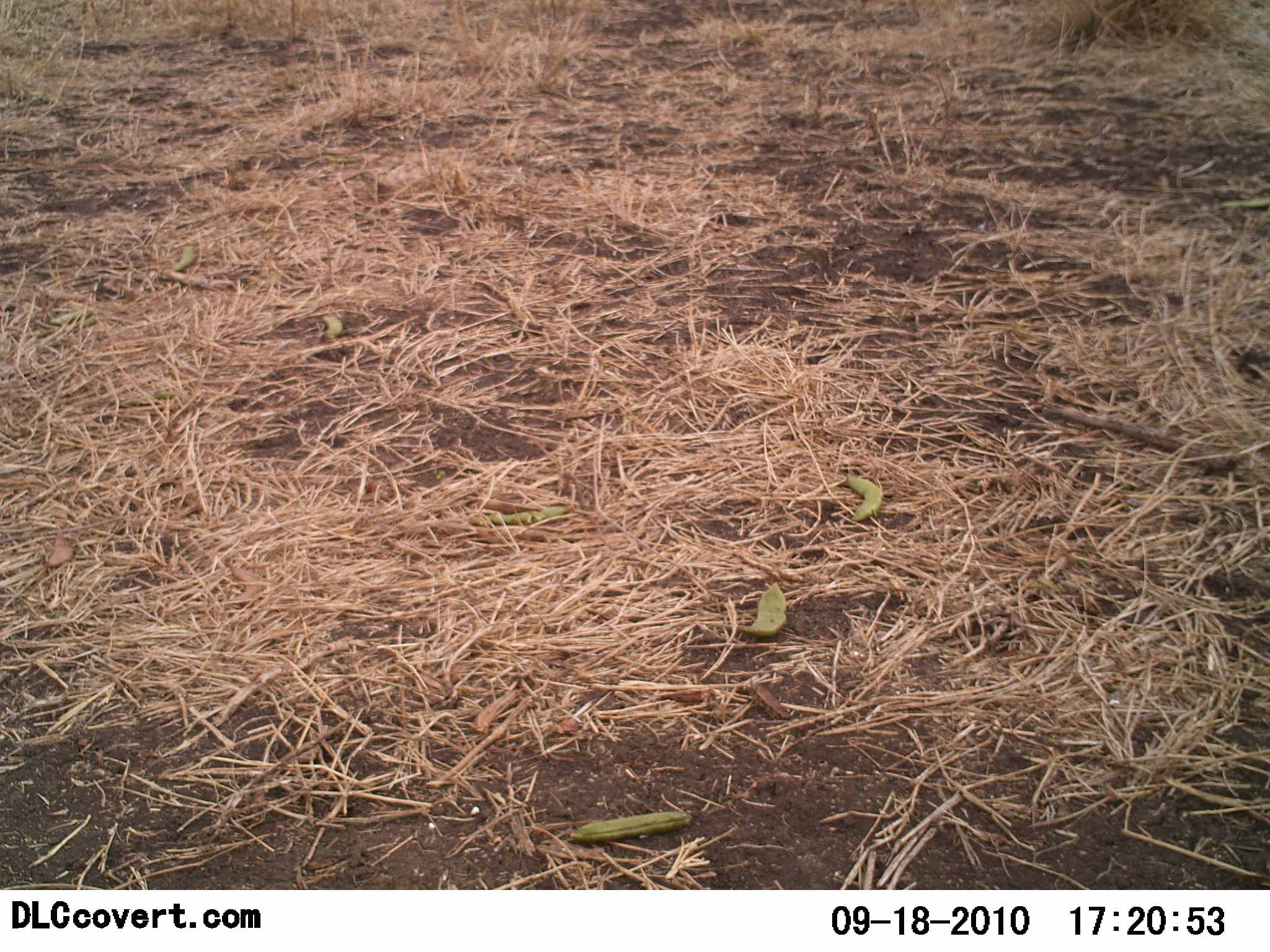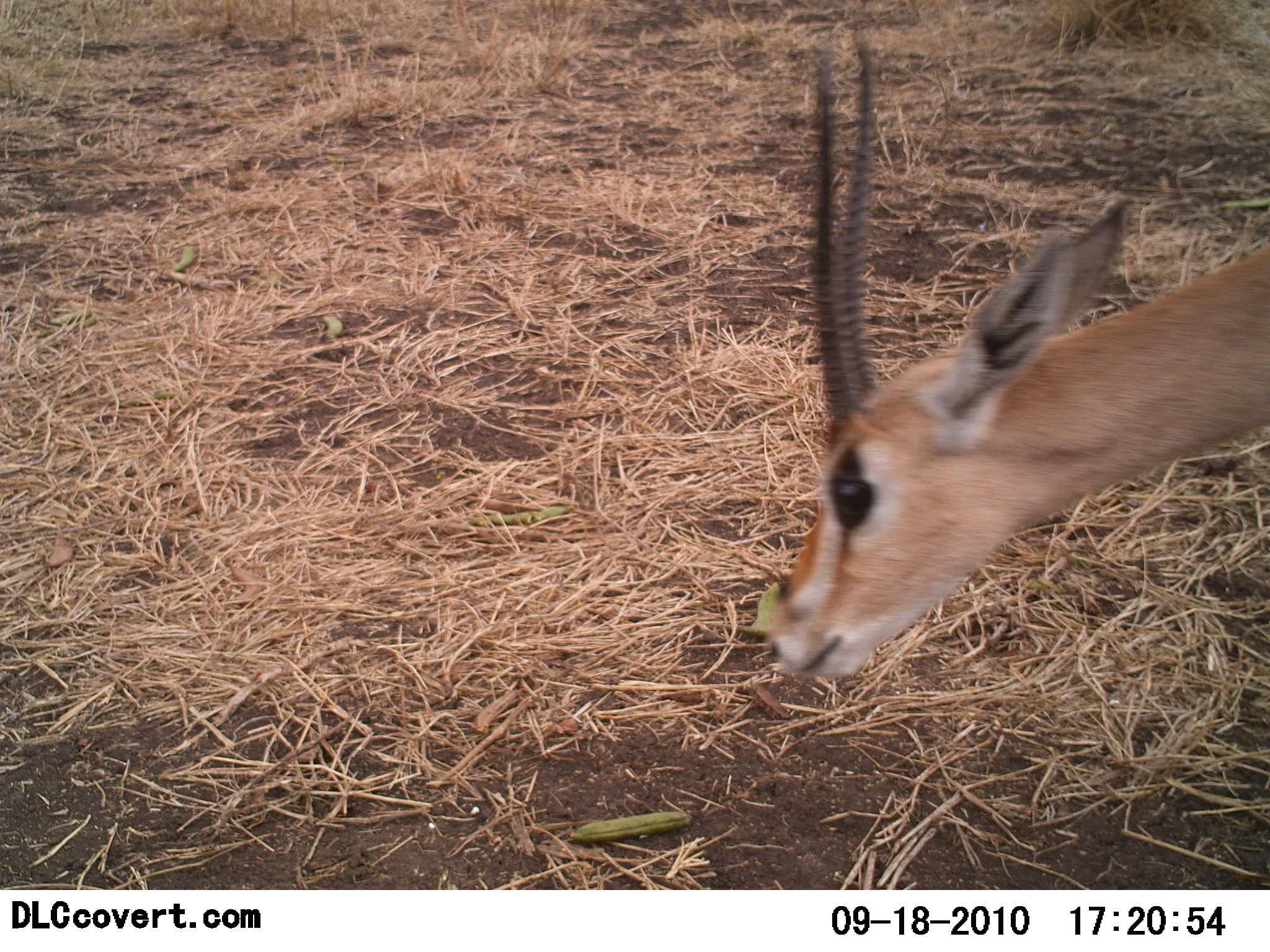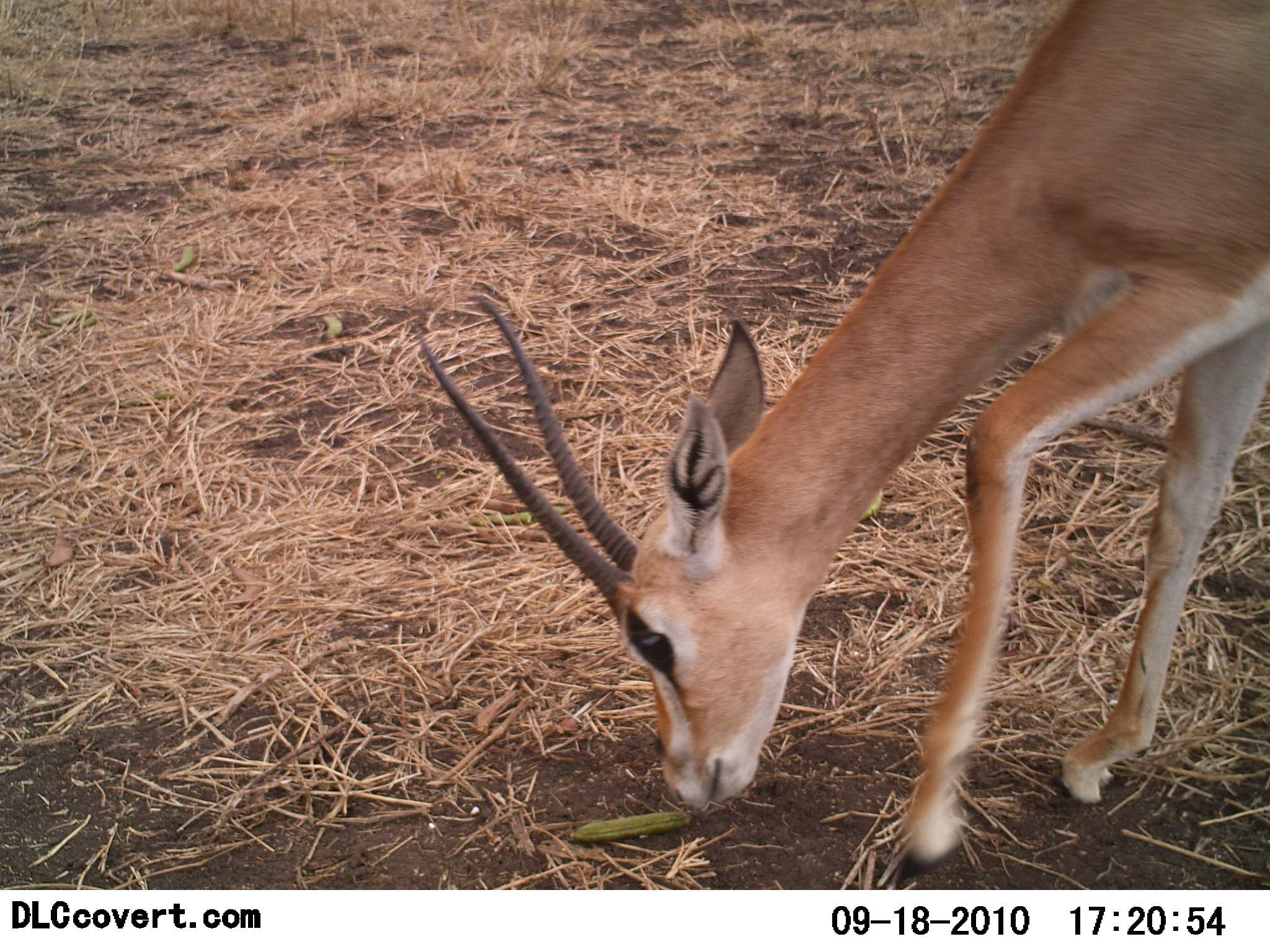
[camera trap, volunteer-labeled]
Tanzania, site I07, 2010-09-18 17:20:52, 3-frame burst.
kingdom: Animalia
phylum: Chordata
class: Mammalia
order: Artiodactyla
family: Bovidae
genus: Nanger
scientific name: Nanger granti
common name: grant's gazelle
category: gazellegrants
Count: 1.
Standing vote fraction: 17%.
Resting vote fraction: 0%.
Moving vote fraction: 25%.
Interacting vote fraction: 0%.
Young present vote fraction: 0%.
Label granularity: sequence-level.